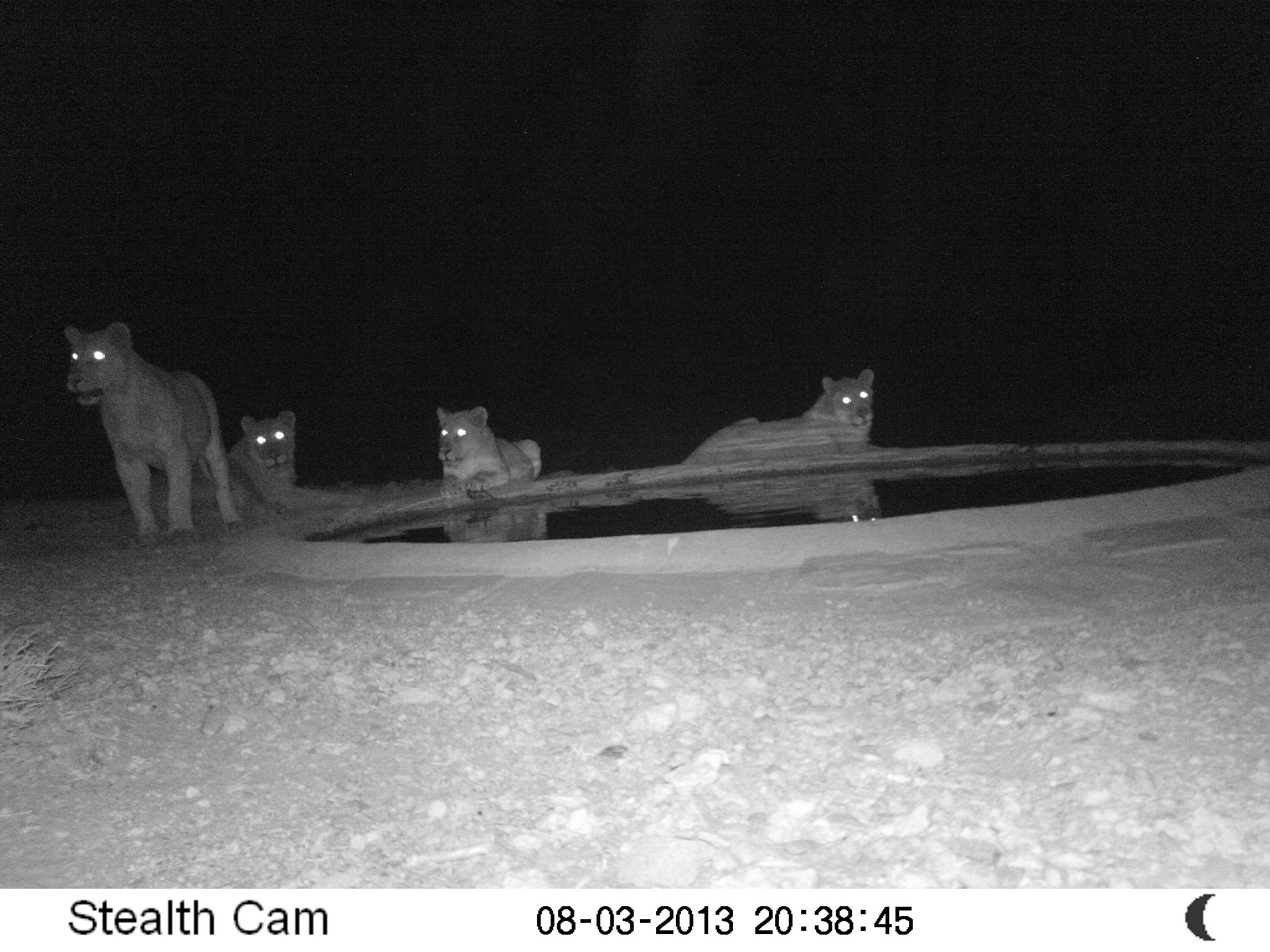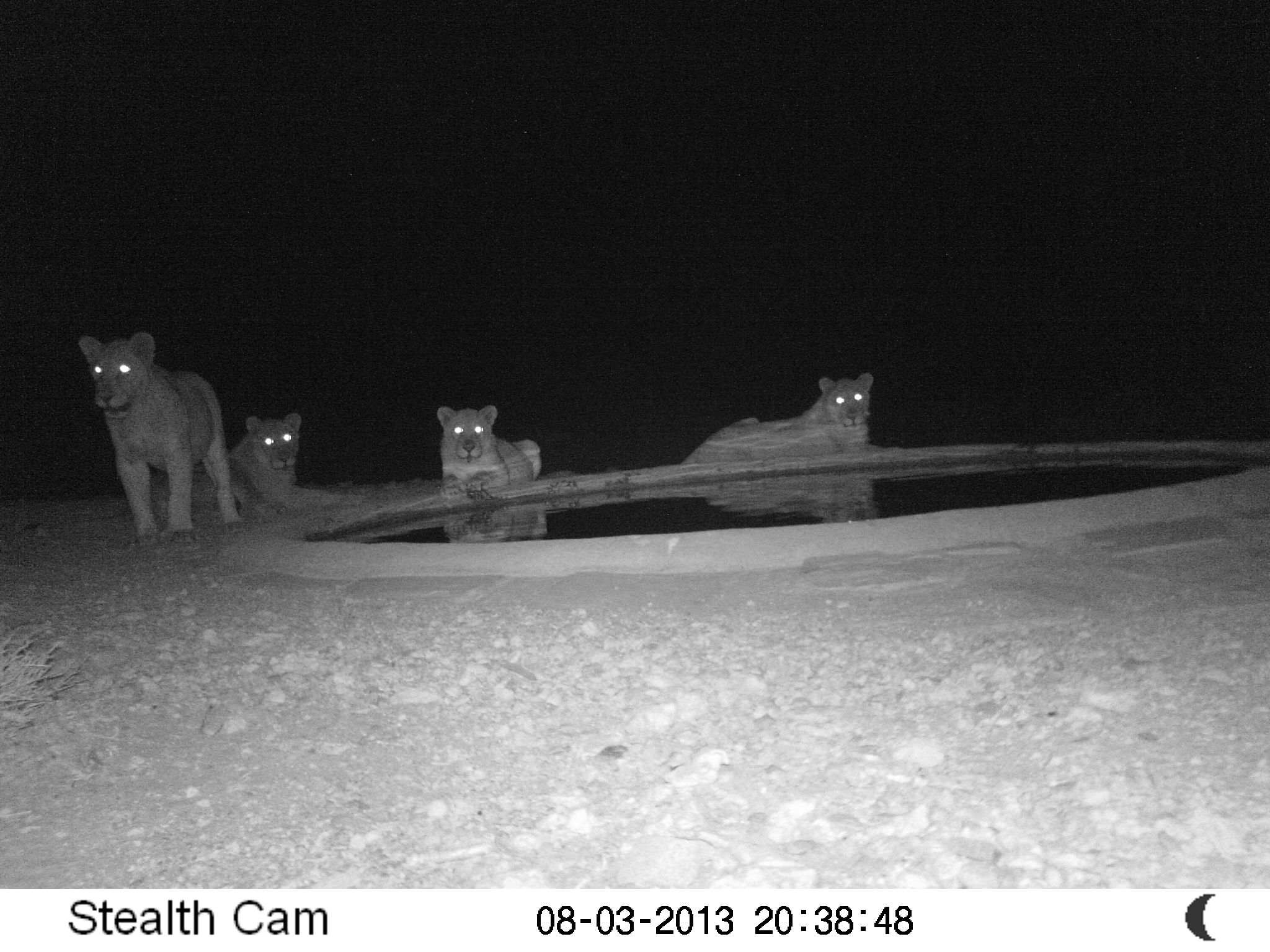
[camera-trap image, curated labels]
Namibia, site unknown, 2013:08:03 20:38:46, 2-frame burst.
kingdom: Animalia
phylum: Chordata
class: Mammalia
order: Carnivora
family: Felidae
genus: Panthera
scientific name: Panthera leo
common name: lion